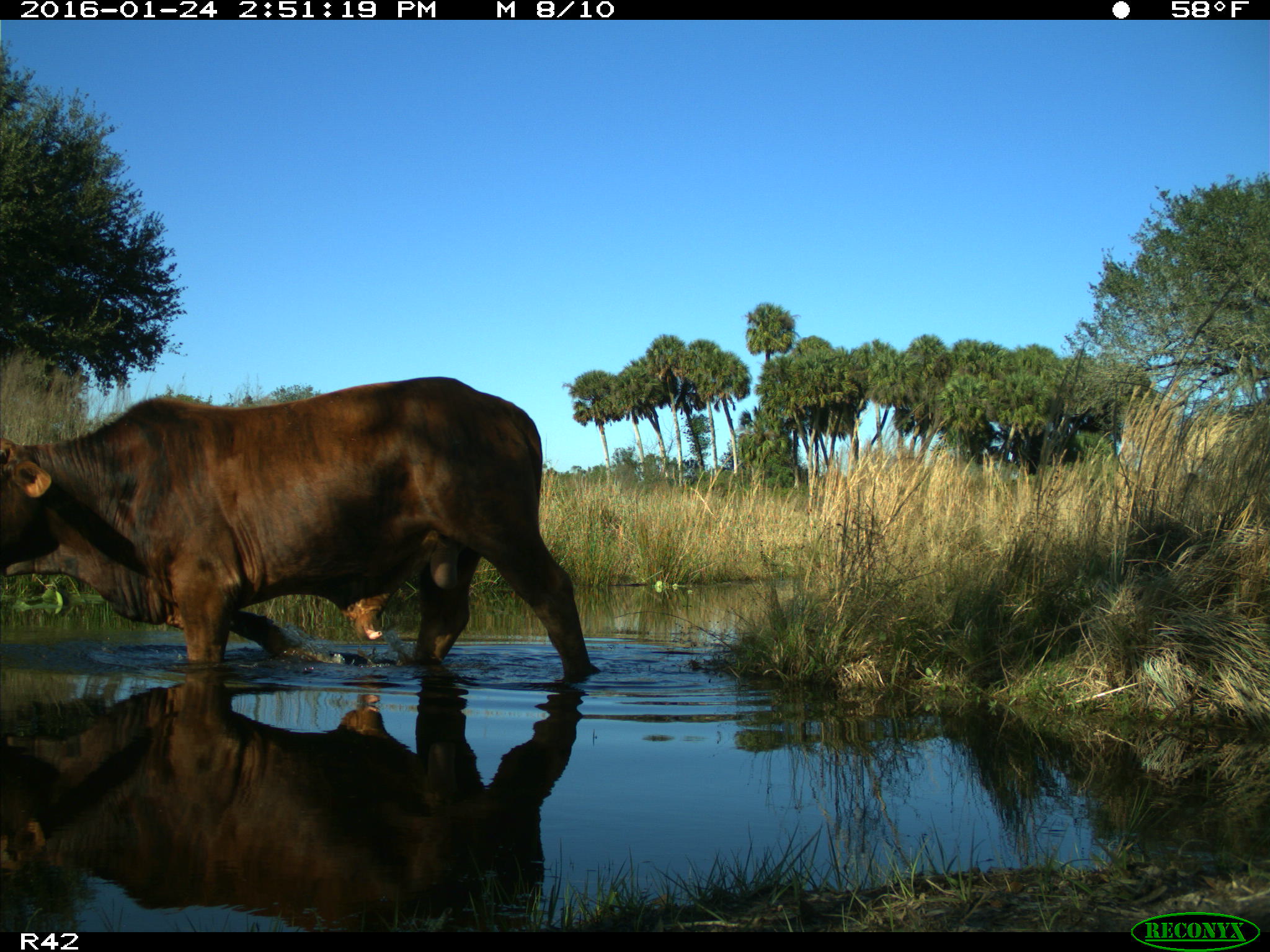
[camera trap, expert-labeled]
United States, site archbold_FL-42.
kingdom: Animalia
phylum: Chordata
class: Mammalia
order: Artiodactyla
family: Bovidae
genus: Bos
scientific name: Bos taurus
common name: domestic cow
Bos taurus (domestic cow).